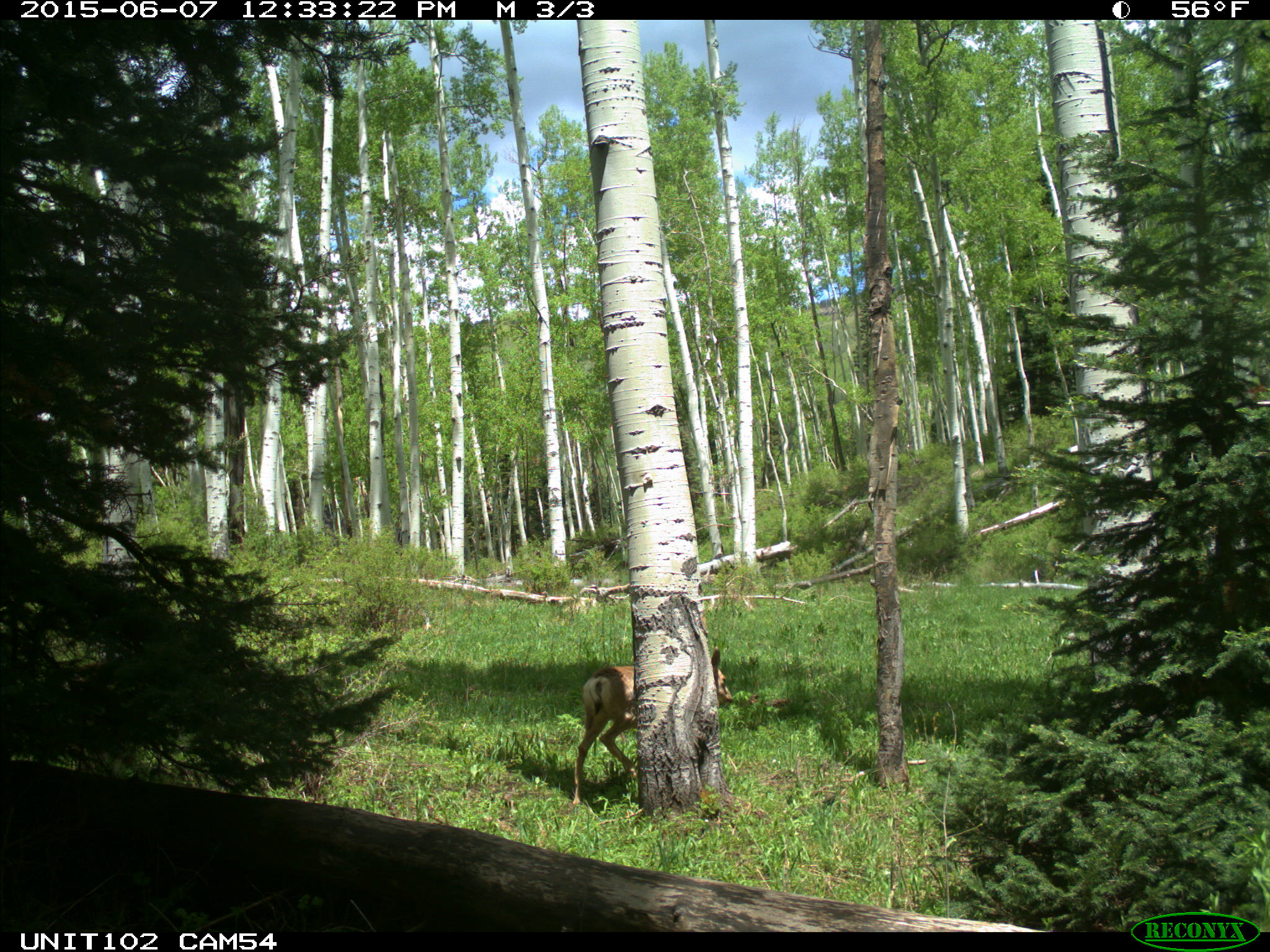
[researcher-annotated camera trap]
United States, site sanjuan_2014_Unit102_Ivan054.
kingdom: Animalia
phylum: Chordata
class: Mammalia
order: Artiodactyla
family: Cervidae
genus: Odocoileus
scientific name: Odocoileus hemionus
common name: mule deer